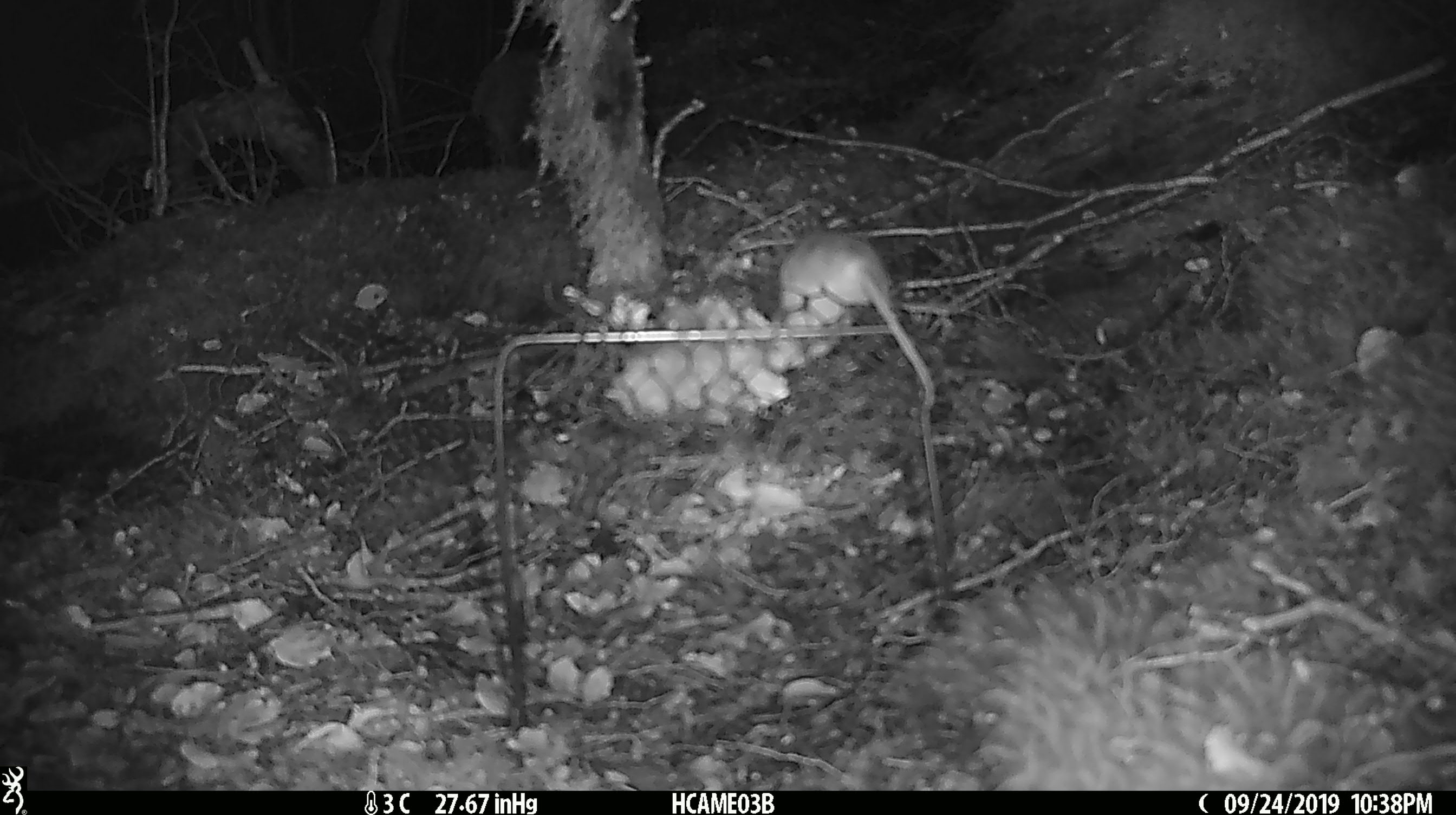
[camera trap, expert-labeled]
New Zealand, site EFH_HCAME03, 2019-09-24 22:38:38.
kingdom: Animalia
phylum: Chordata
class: Mammalia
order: Rodentia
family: Muridae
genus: Mus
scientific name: Mus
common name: mouse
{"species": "mouse (Mus)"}